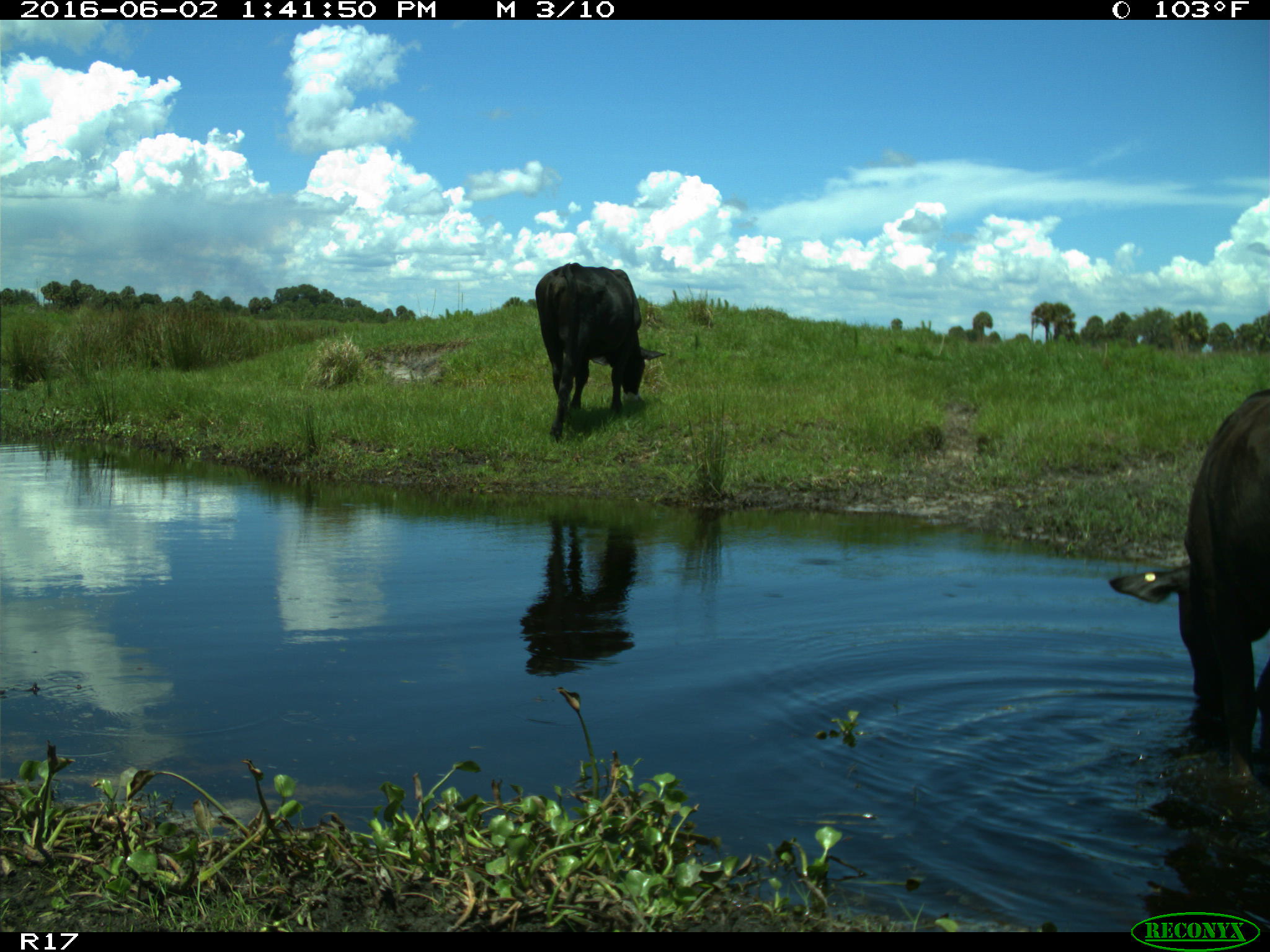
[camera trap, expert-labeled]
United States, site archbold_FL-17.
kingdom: Animalia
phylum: Chordata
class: Mammalia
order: Artiodactyla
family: Bovidae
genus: Bos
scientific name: Bos taurus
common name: domestic cow